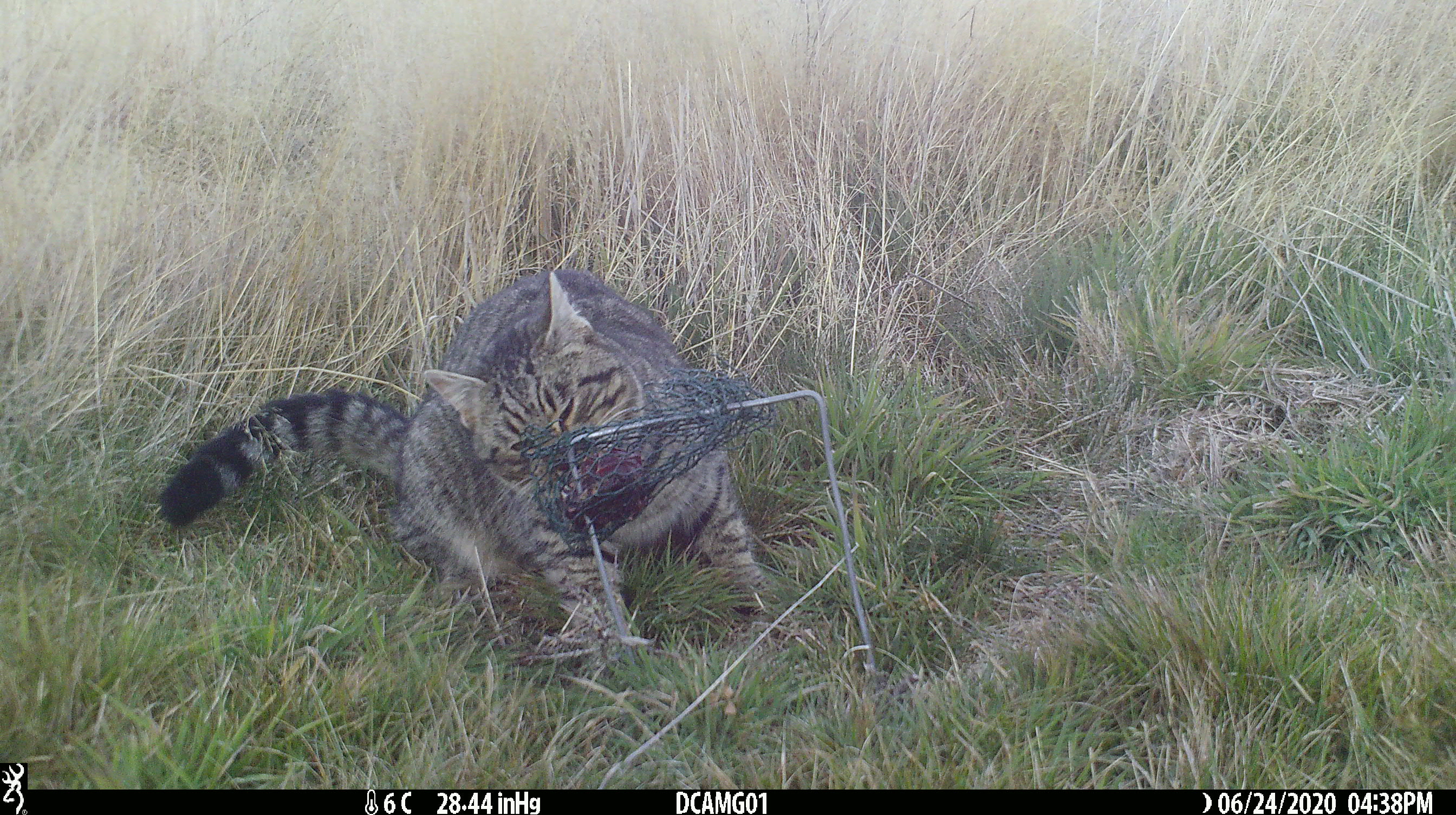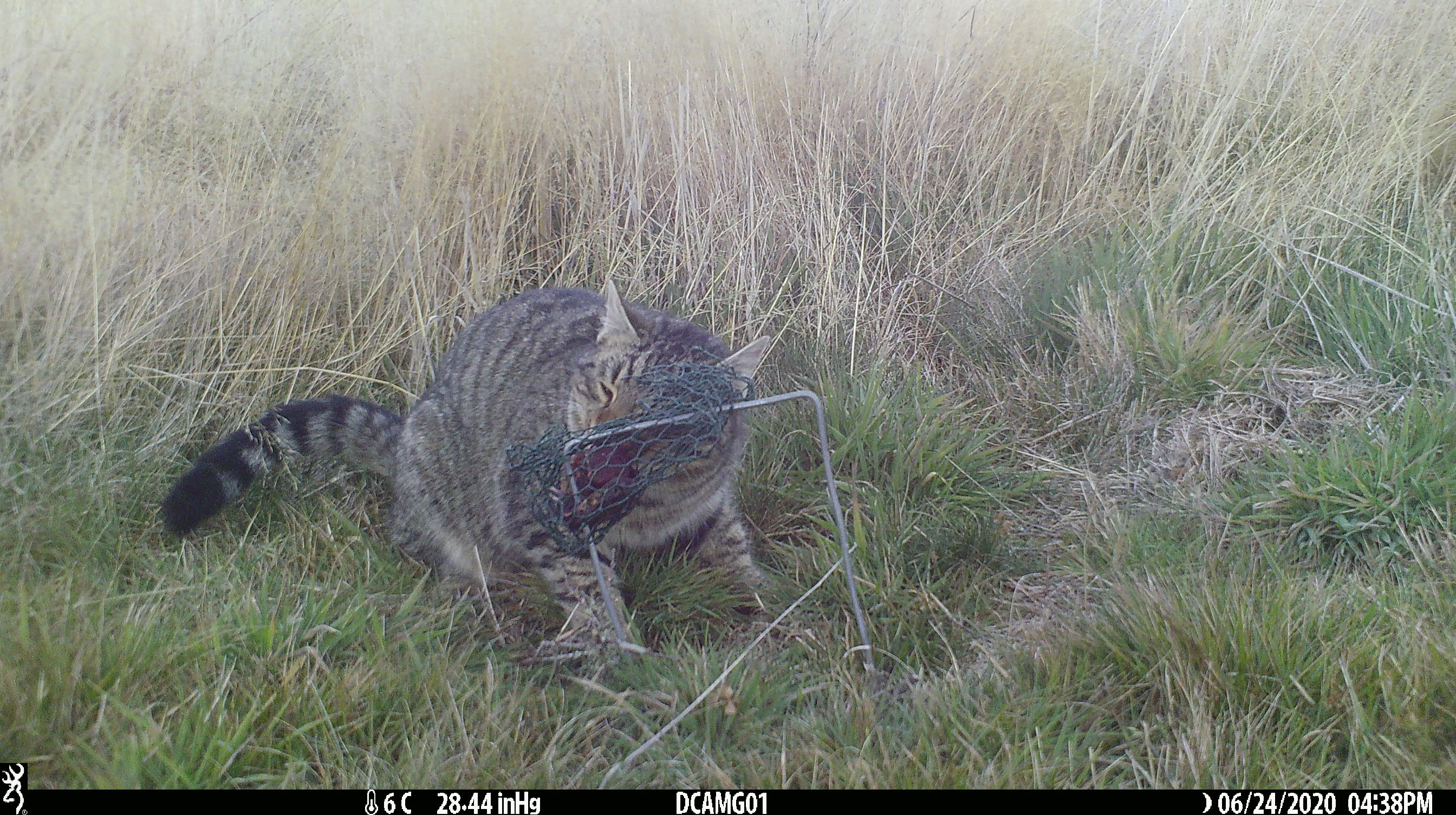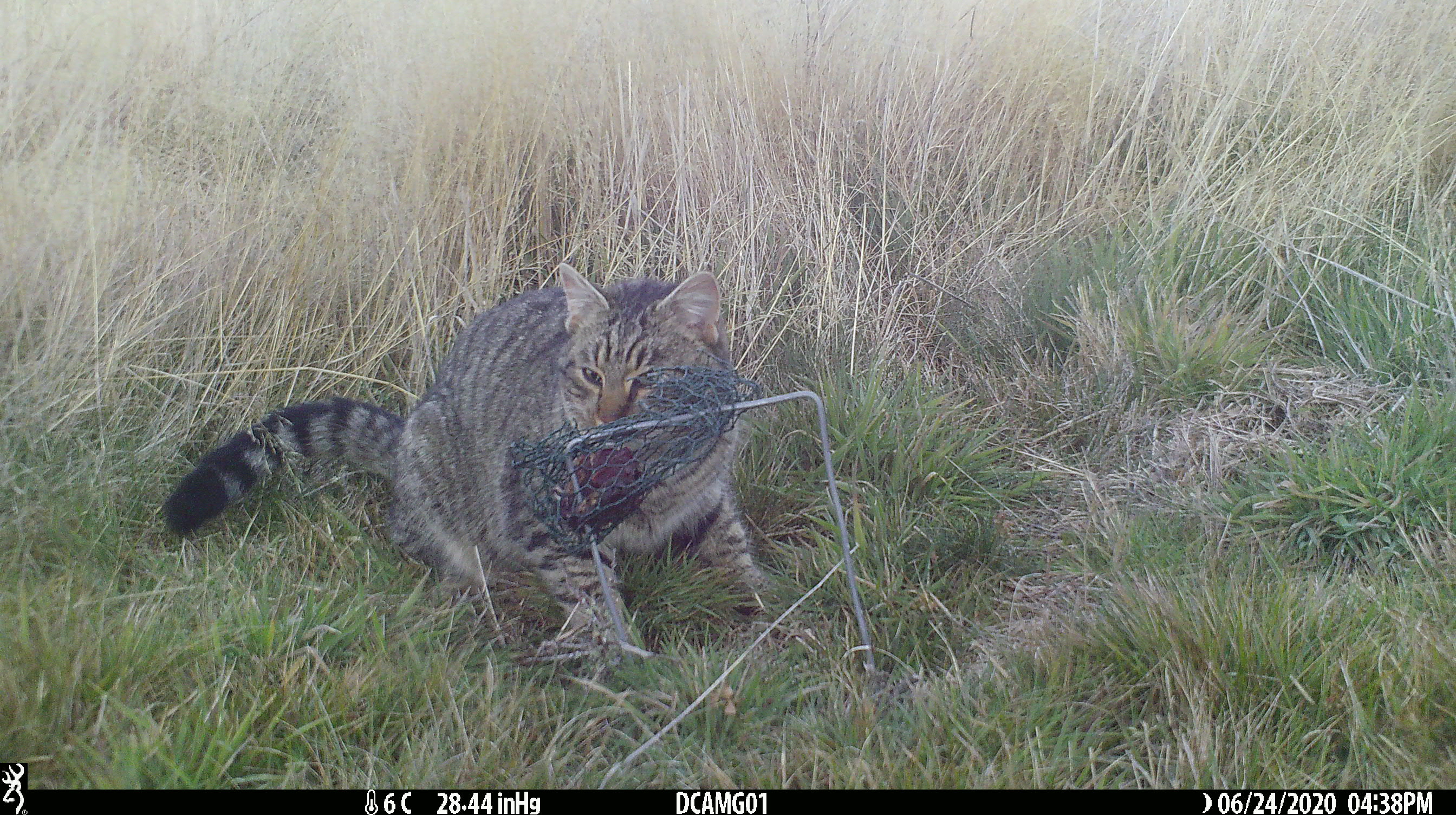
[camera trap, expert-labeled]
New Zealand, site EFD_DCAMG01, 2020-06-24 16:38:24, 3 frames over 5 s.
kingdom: Animalia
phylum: Chordata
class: Mammalia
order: Carnivora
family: Felidae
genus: Felis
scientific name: Felis catus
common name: domestic cat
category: cat